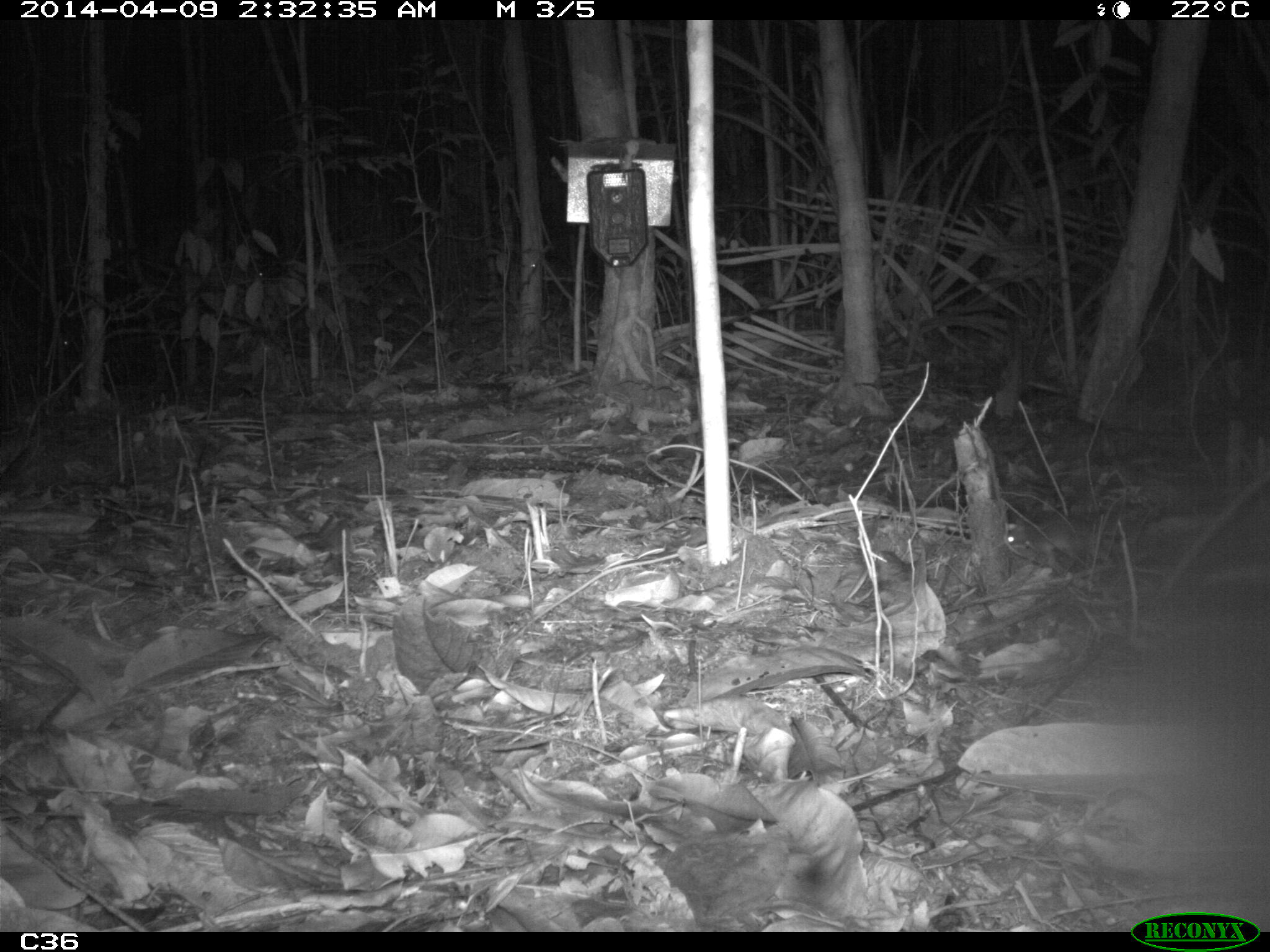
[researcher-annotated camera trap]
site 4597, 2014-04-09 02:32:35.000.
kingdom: Animalia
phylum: Chordata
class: Mammalia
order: Rodentia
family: Muridae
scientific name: Muridae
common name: mice, rats, and gerbils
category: unknown mouse or rat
Unknown mouse or rat (mice, rats, and gerbils) (Muridae), count 1, age adult.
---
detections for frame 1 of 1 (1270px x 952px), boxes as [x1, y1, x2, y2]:
unknown mouse or rat: [1003, 516, 1092, 555]